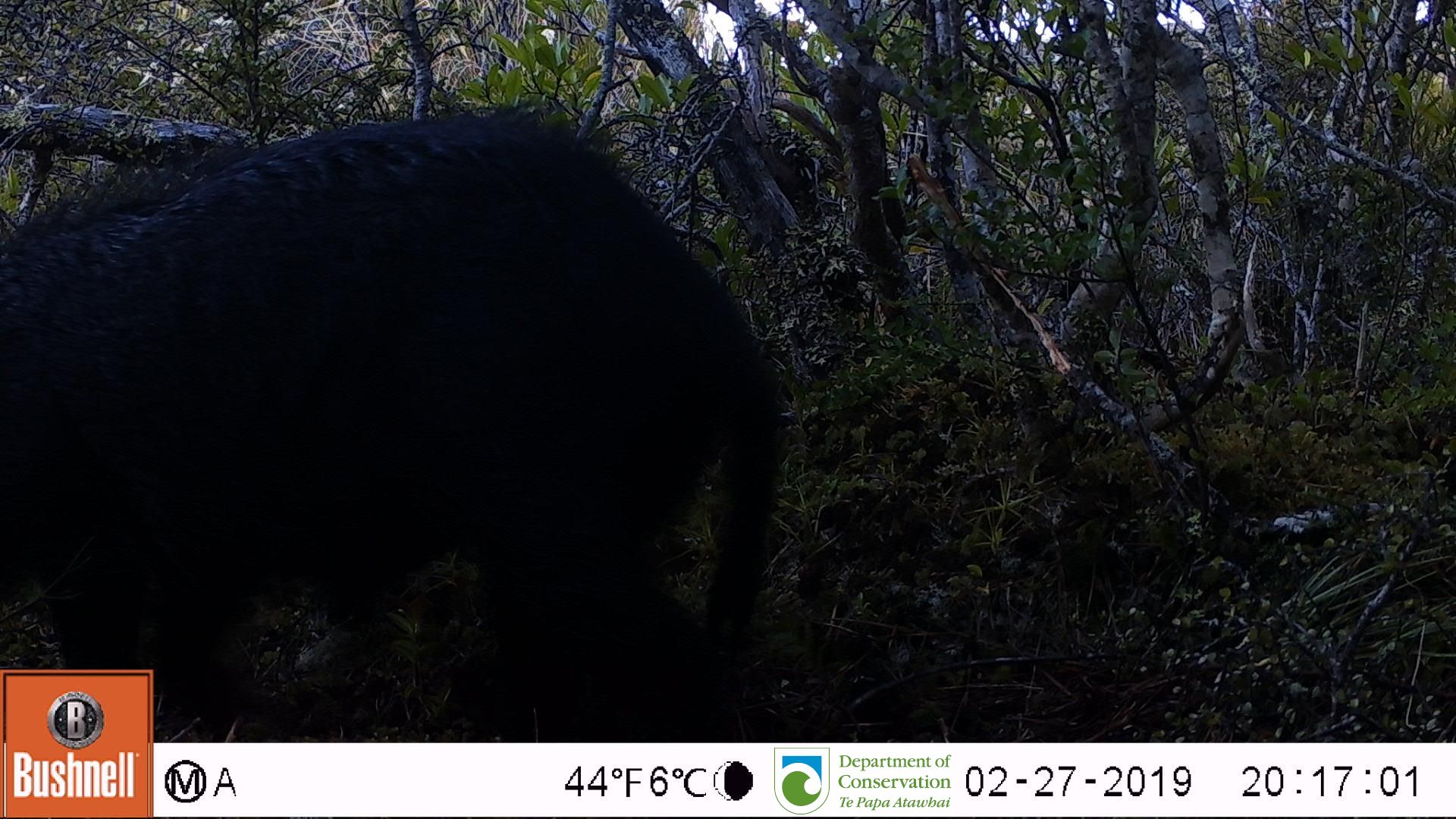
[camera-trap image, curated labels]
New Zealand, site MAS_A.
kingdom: Animalia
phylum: Chordata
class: Mammalia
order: Artiodactyla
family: Suidae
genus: Sus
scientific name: Sus scrofa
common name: pig